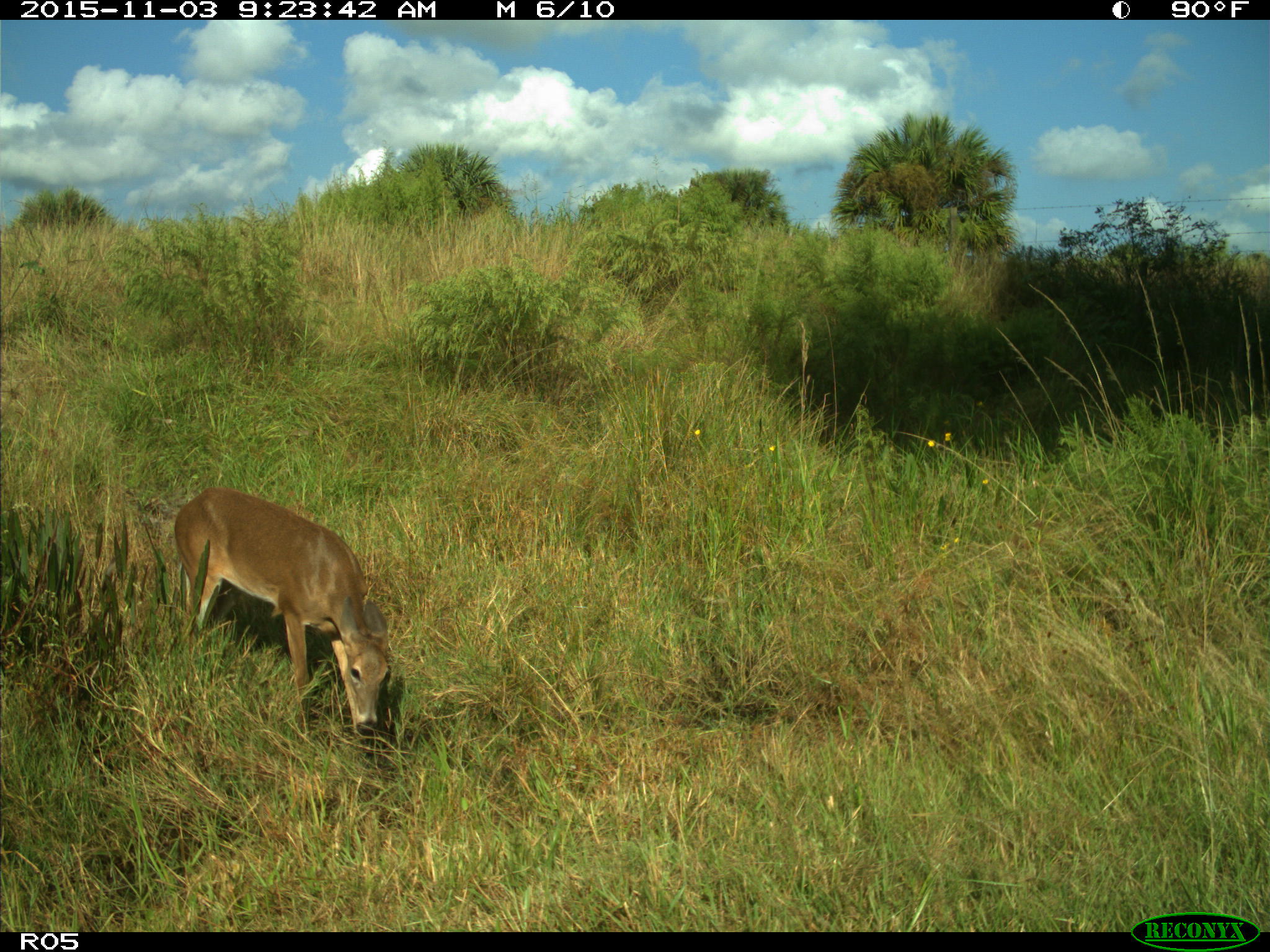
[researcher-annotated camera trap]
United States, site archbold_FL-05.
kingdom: Animalia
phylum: Chordata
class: Mammalia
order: Artiodactyla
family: Cervidae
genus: Odocoileus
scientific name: Odocoileus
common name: deer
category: unidentified deer